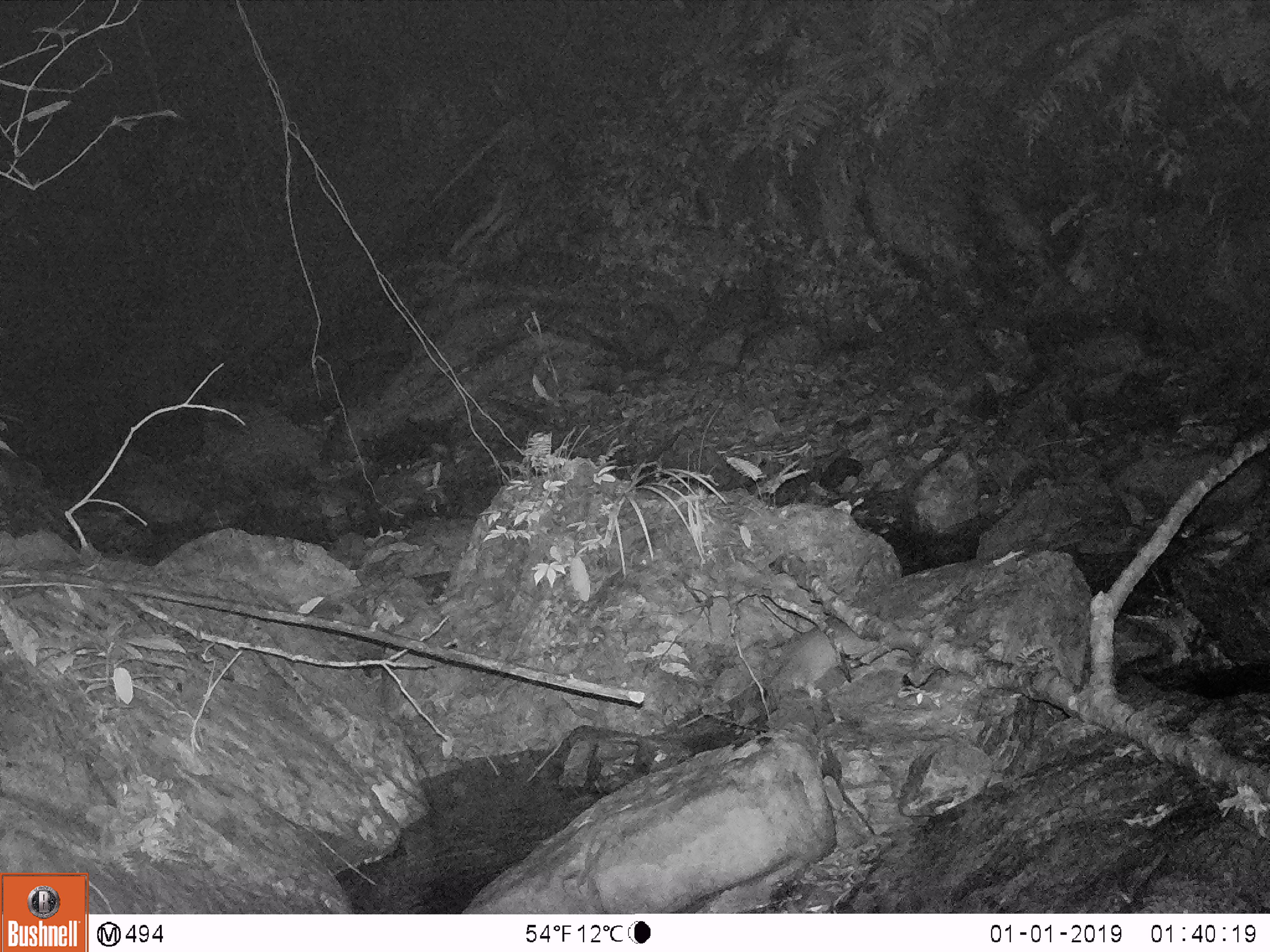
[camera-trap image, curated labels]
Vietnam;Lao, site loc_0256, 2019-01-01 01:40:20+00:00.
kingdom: Animalia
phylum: Chordata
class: Mammalia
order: Rodentia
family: Muridae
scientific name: Muridae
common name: old-world mice and rats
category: unidentified murid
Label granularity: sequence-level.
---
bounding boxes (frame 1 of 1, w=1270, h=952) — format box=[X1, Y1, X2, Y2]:
unidentified murid: box=[766, 617, 878, 697]